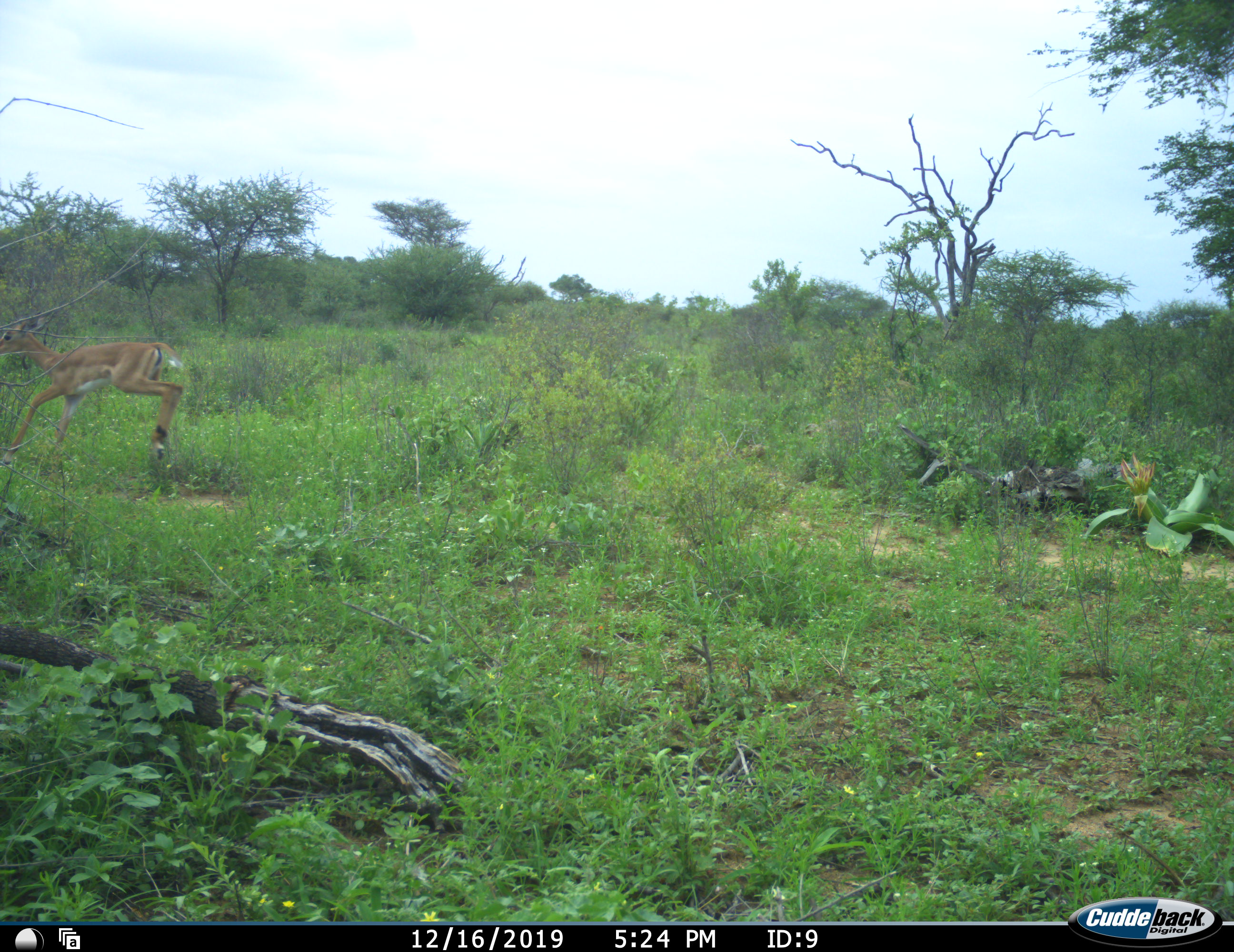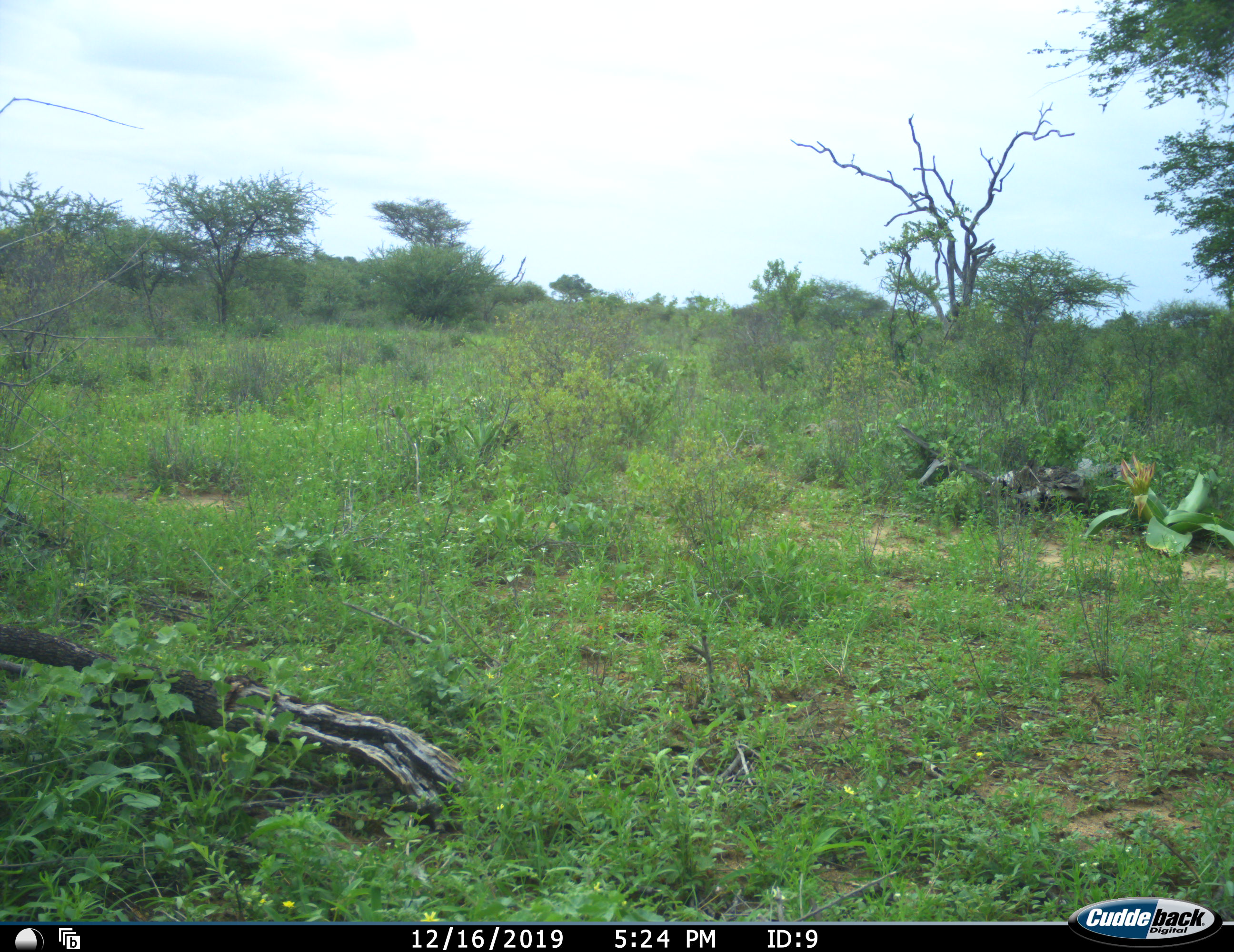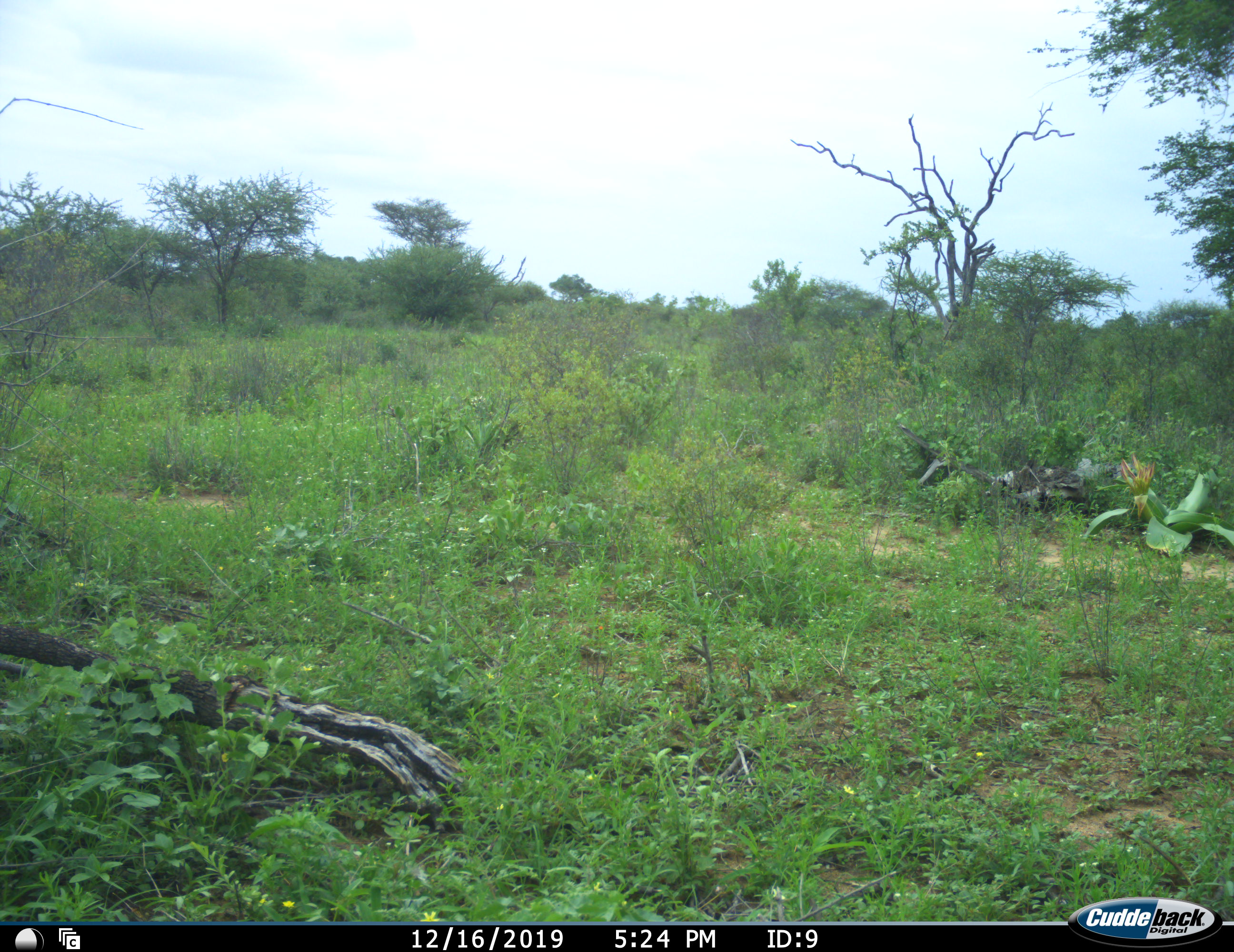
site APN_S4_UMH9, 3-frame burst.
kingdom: Animalia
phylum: Chordata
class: Mammalia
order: Artiodactyla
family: Bovidae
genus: Aepyceros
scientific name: Aepyceros melampus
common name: impala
Impala (Aepyceros melampus), count 1. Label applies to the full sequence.